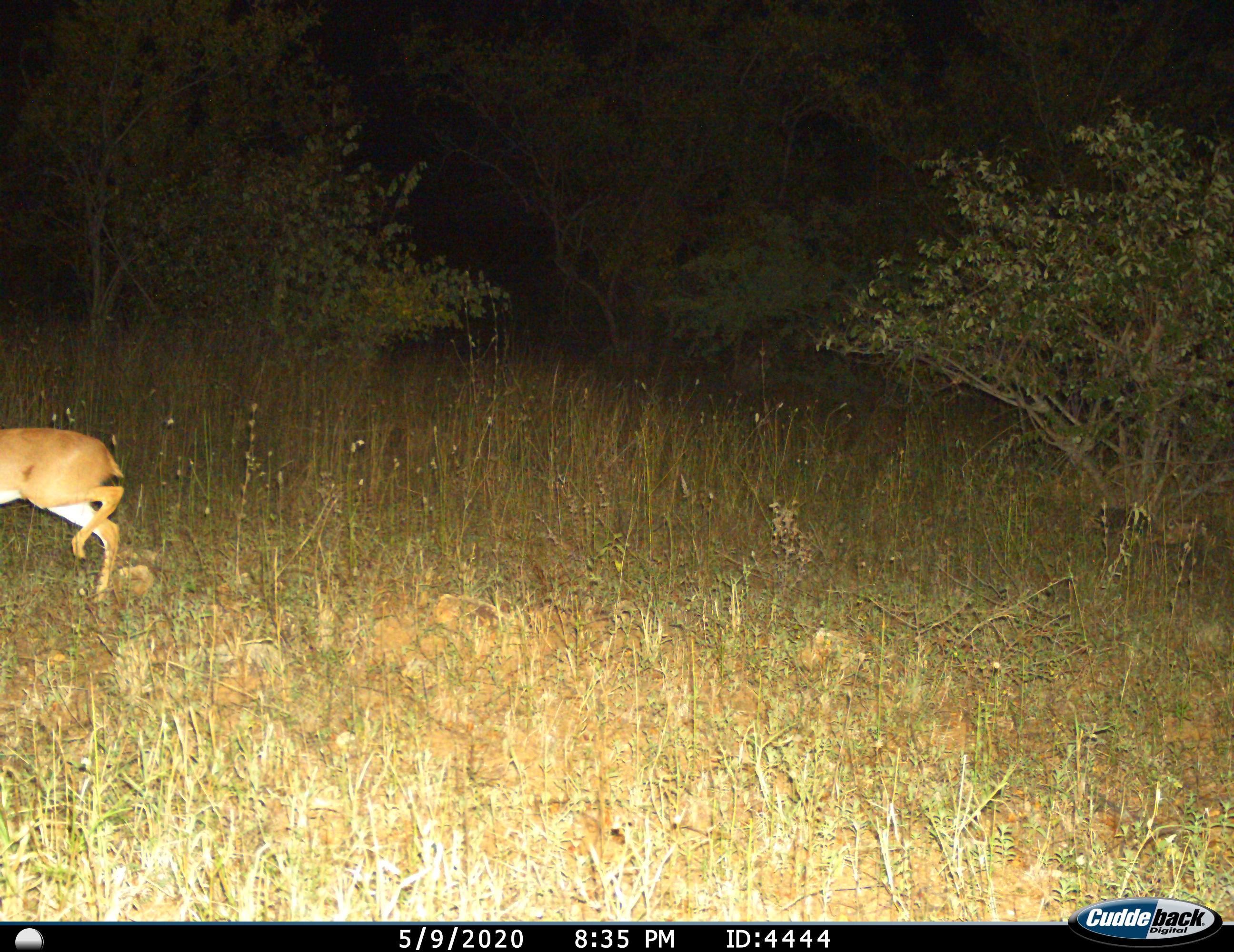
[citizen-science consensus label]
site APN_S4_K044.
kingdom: Animalia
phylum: Chordata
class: Mammalia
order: Artiodactyla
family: Bovidae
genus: Raphicerus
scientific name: Raphicerus campestris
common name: steenbok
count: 1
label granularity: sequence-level